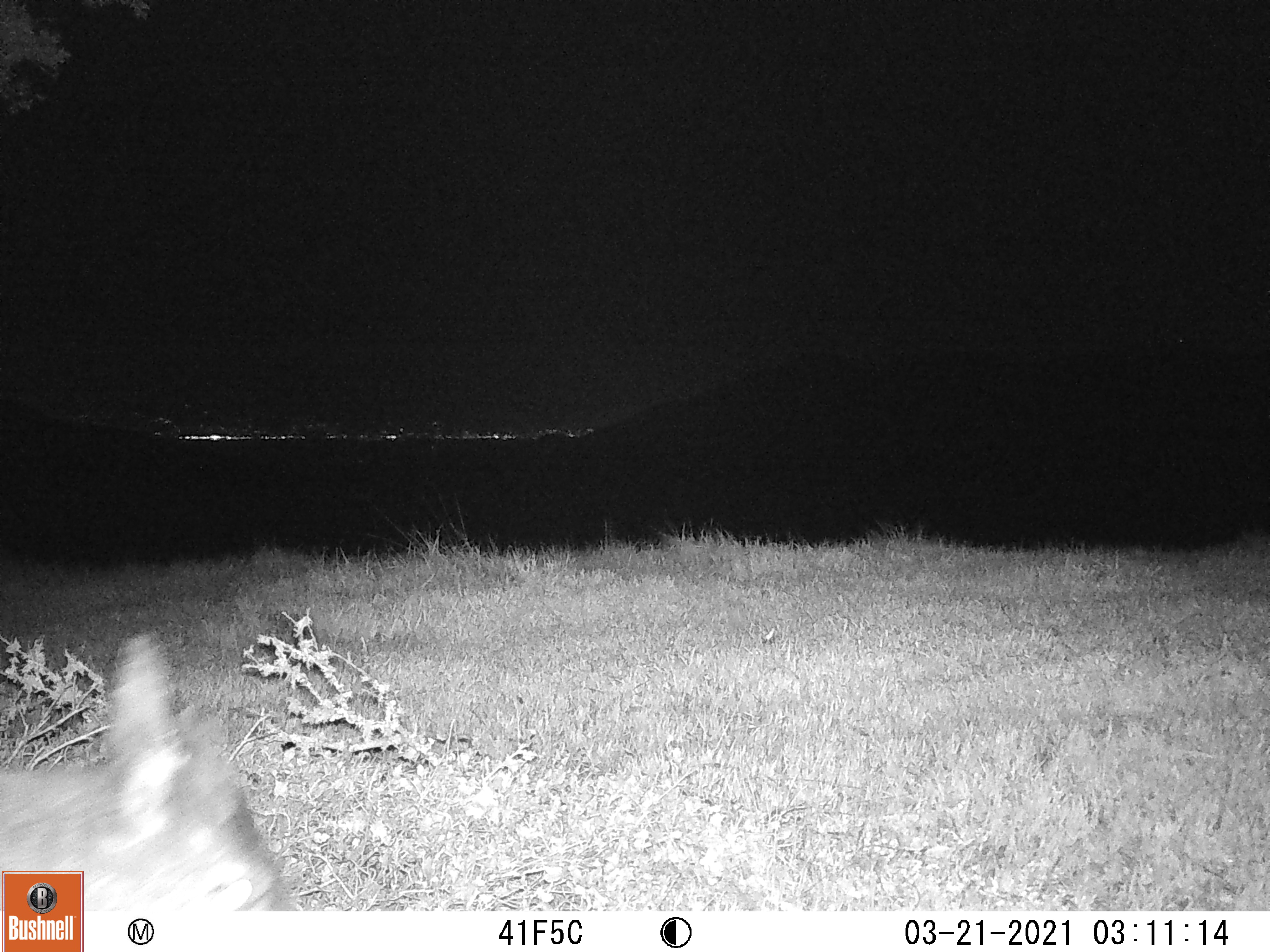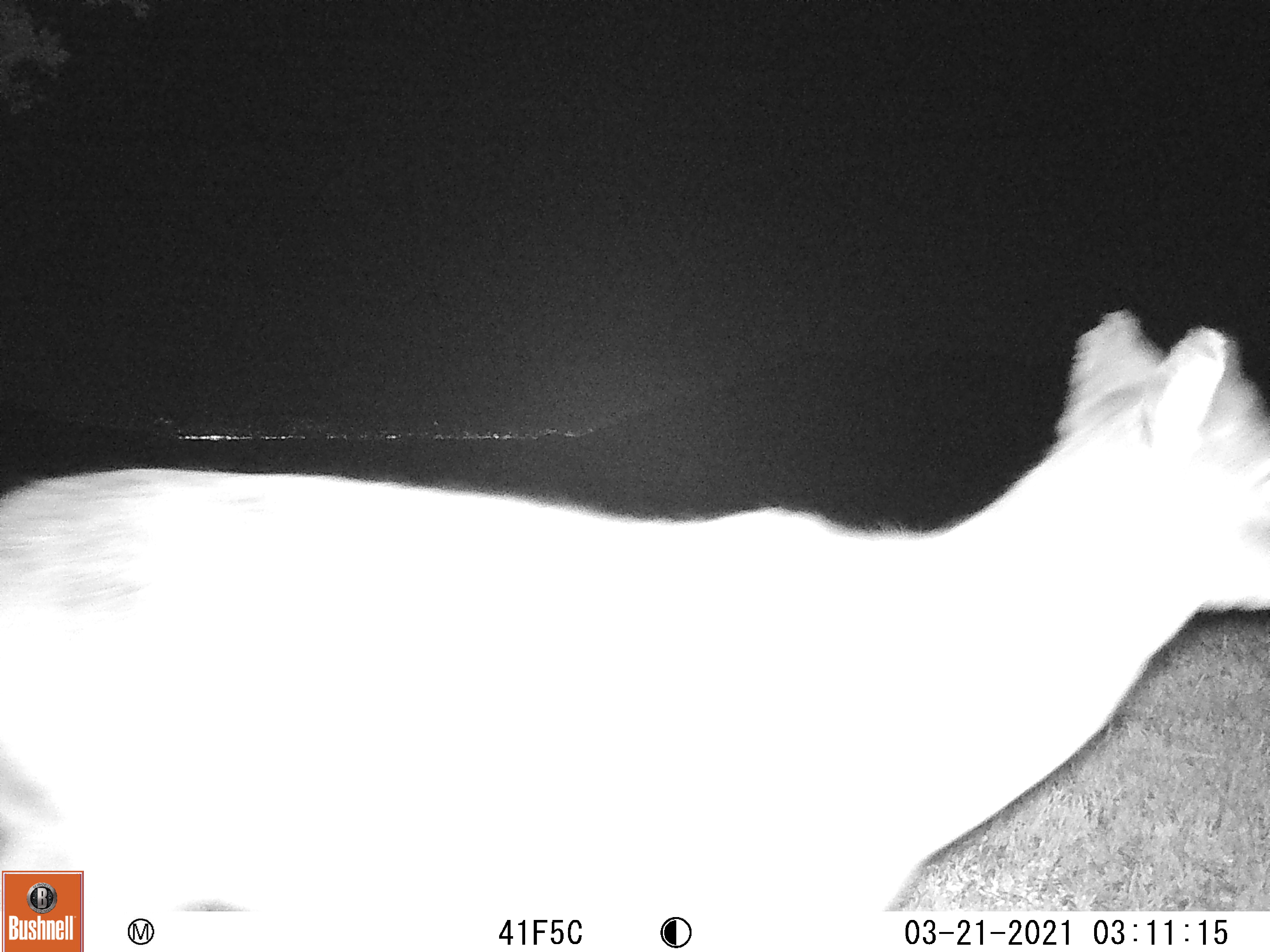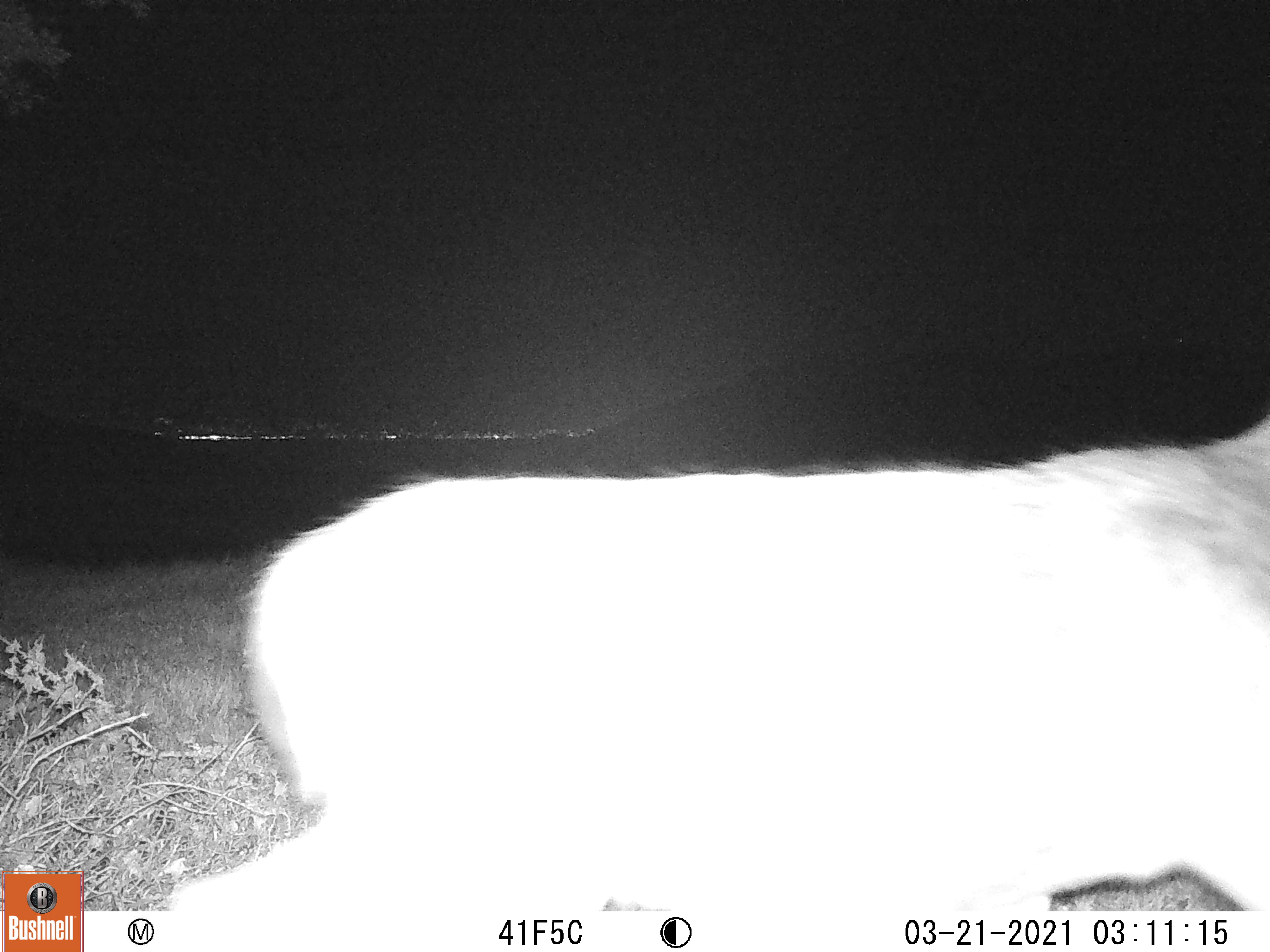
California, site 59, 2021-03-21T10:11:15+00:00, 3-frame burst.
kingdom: Animalia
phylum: Chordata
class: Mammalia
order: Artiodactyla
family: Cervidae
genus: Odocoileus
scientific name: Odocoileus hemionus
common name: mule deer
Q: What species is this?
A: Mule deer (Odocoileus hemionus).